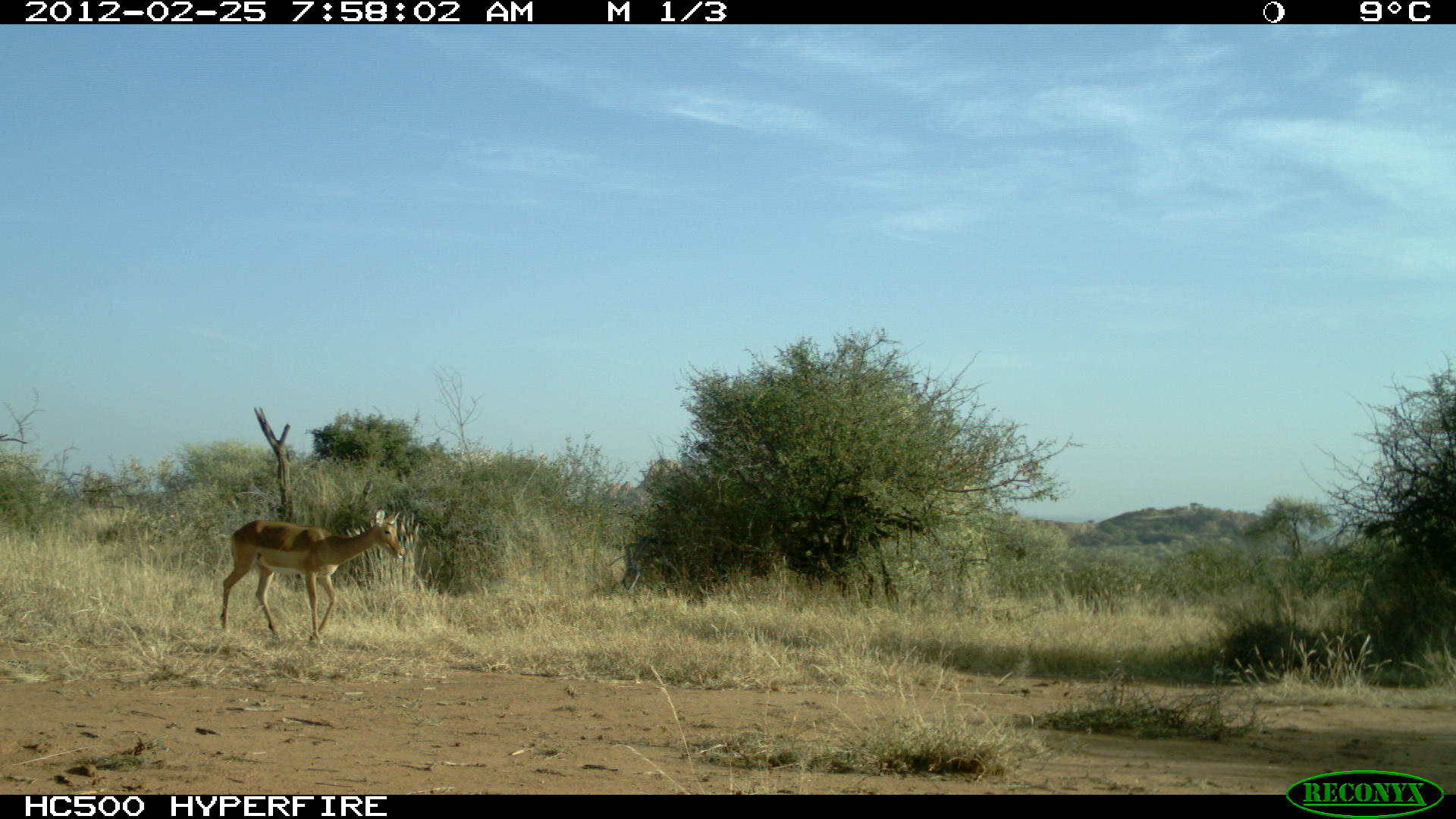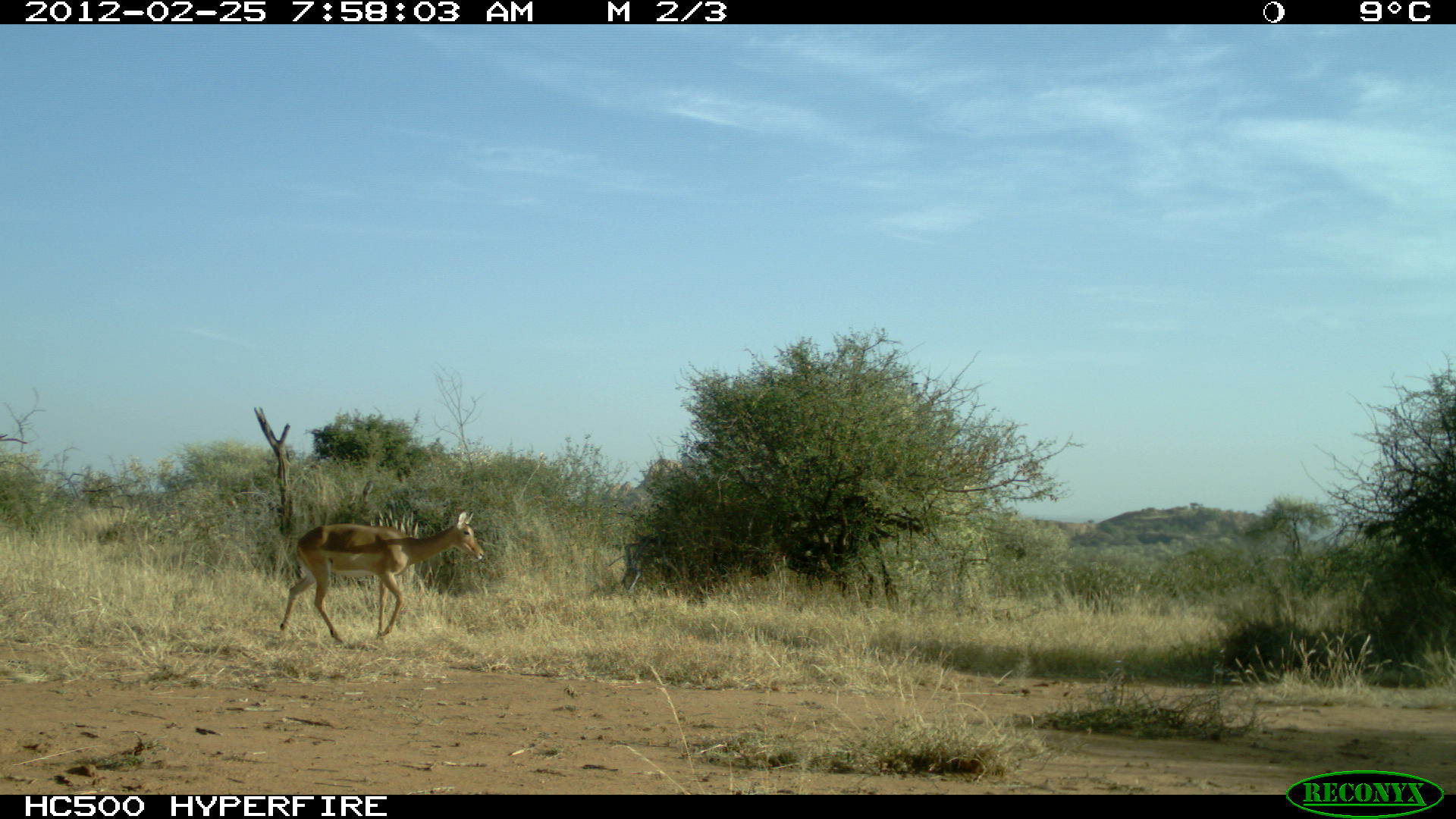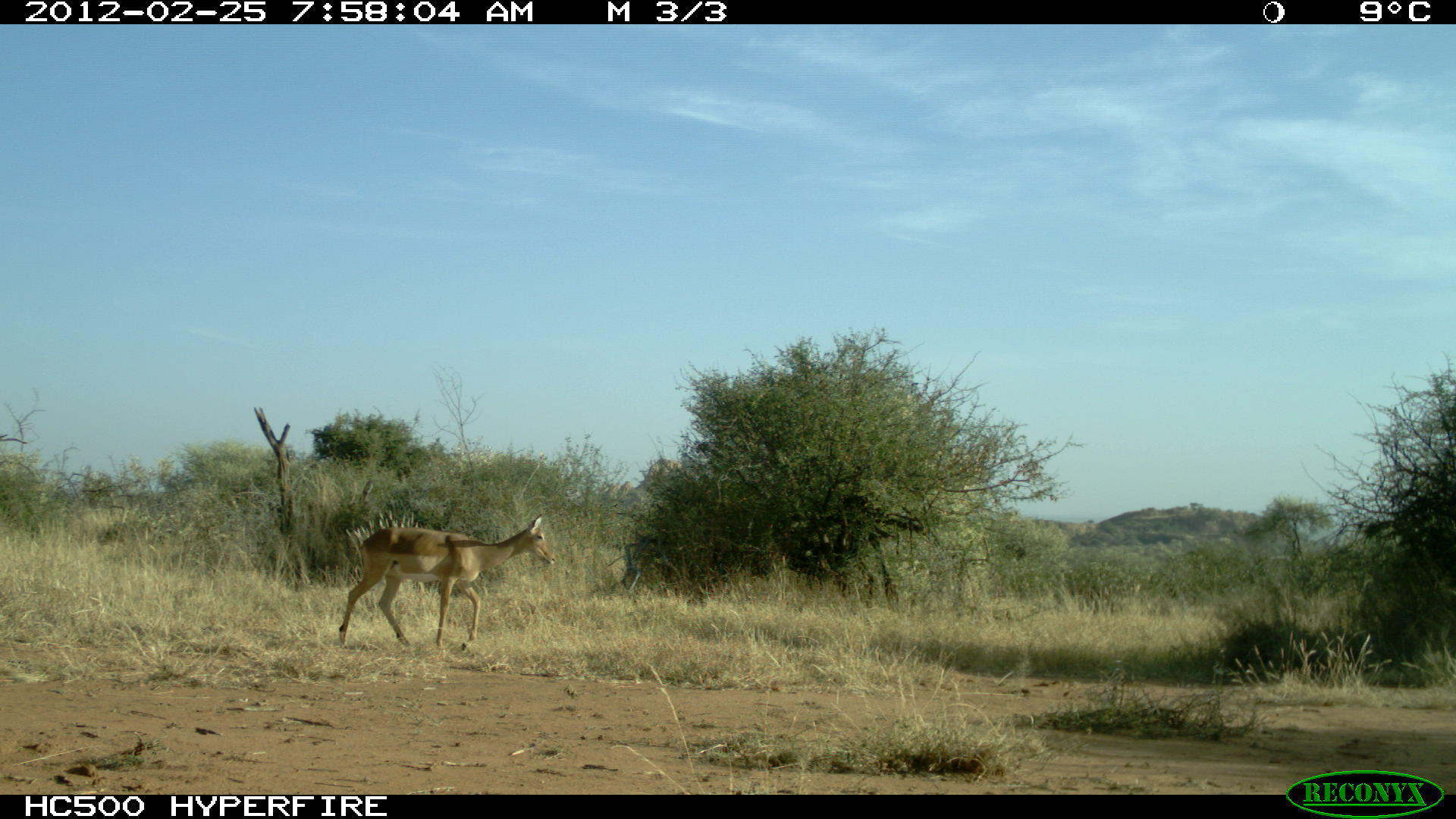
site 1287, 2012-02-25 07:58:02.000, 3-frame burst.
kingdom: Animalia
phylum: Chordata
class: Mammalia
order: Artiodactyla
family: Bovidae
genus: Aepyceros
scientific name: Aepyceros melampus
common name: impala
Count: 1.